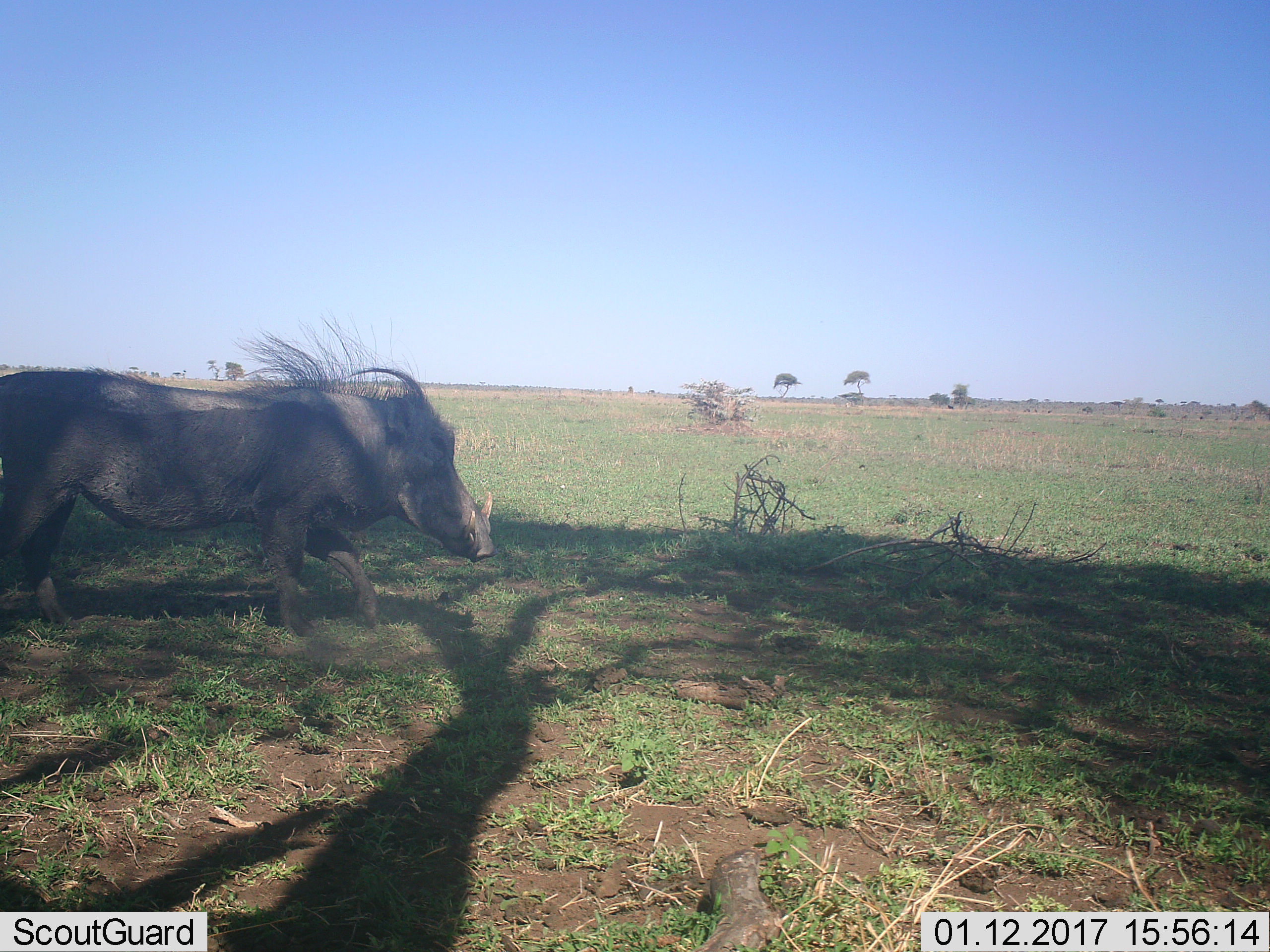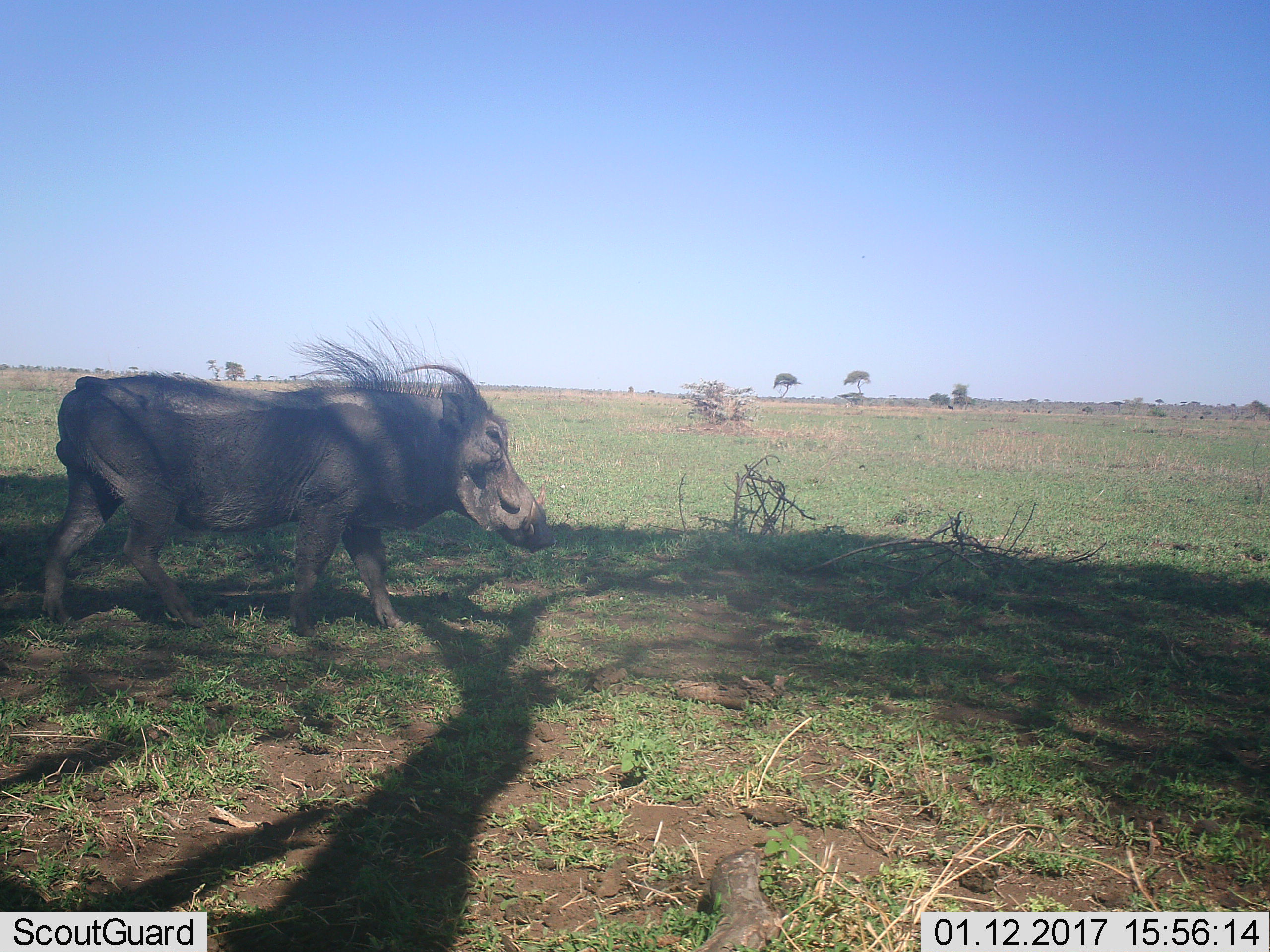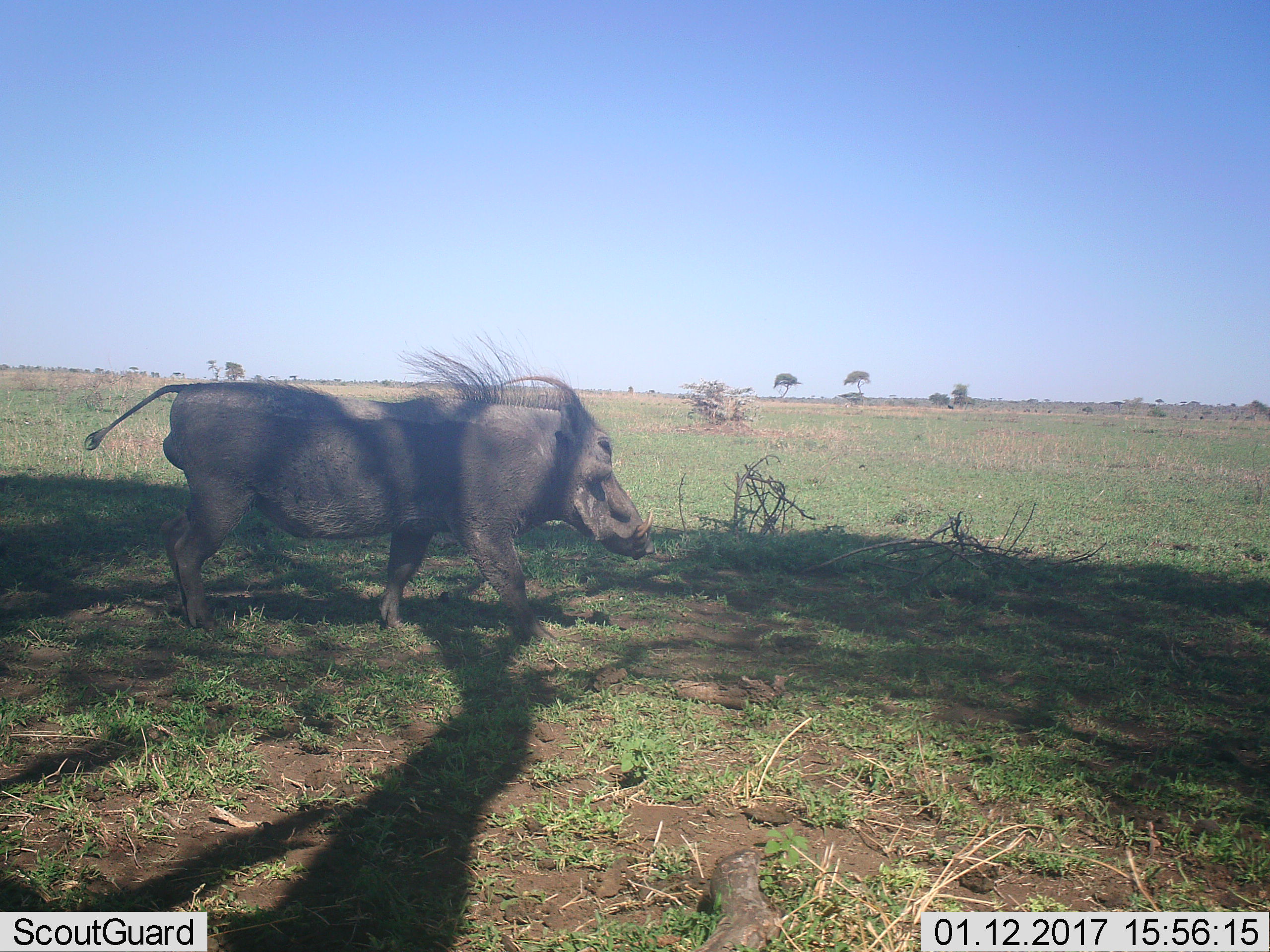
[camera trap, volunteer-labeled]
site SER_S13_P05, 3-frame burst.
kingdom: Animalia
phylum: Chordata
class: Mammalia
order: Artiodactyla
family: Suidae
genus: Phacochoerus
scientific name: Phacochoerus africanus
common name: warthog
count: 1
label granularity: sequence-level